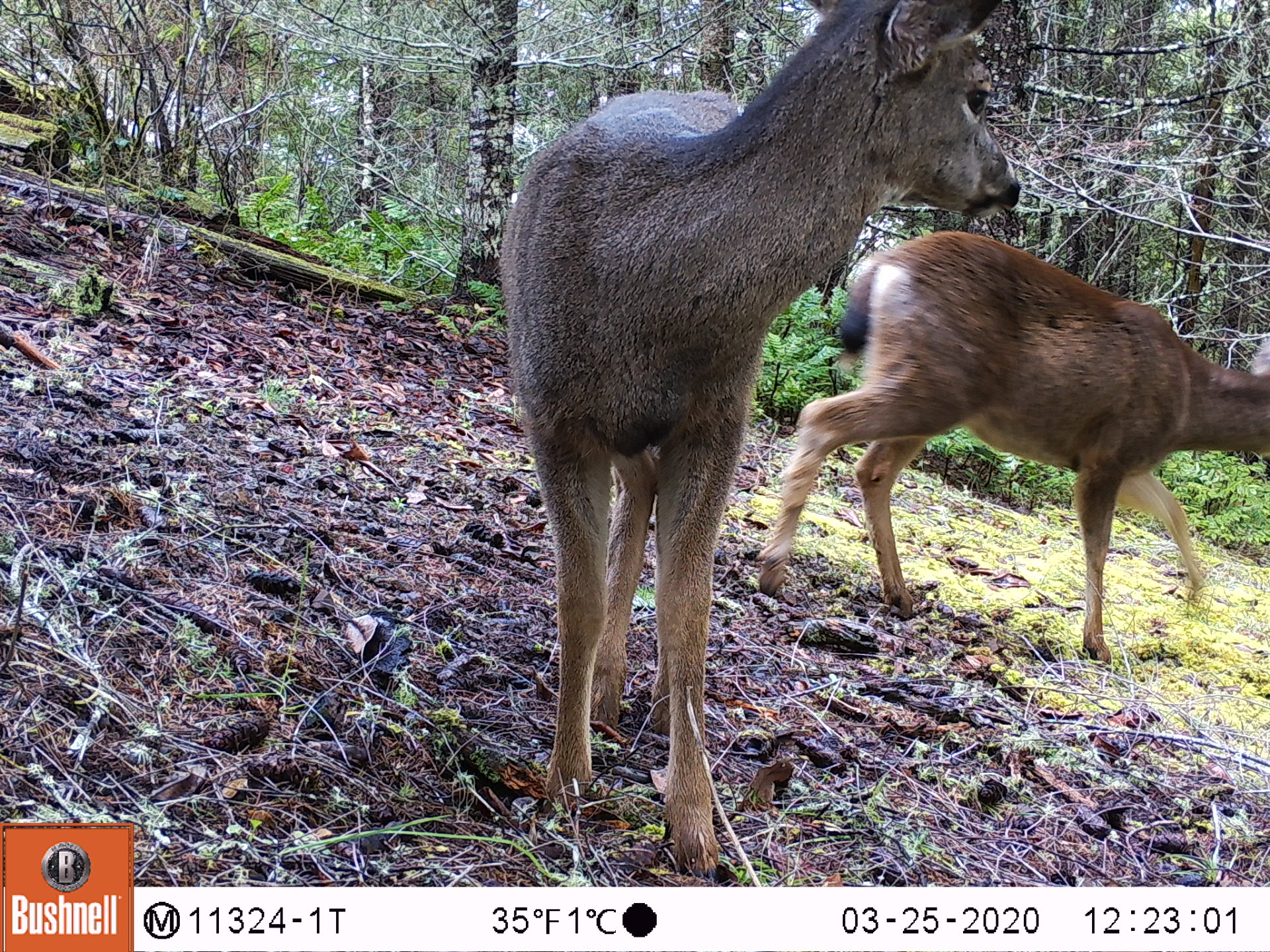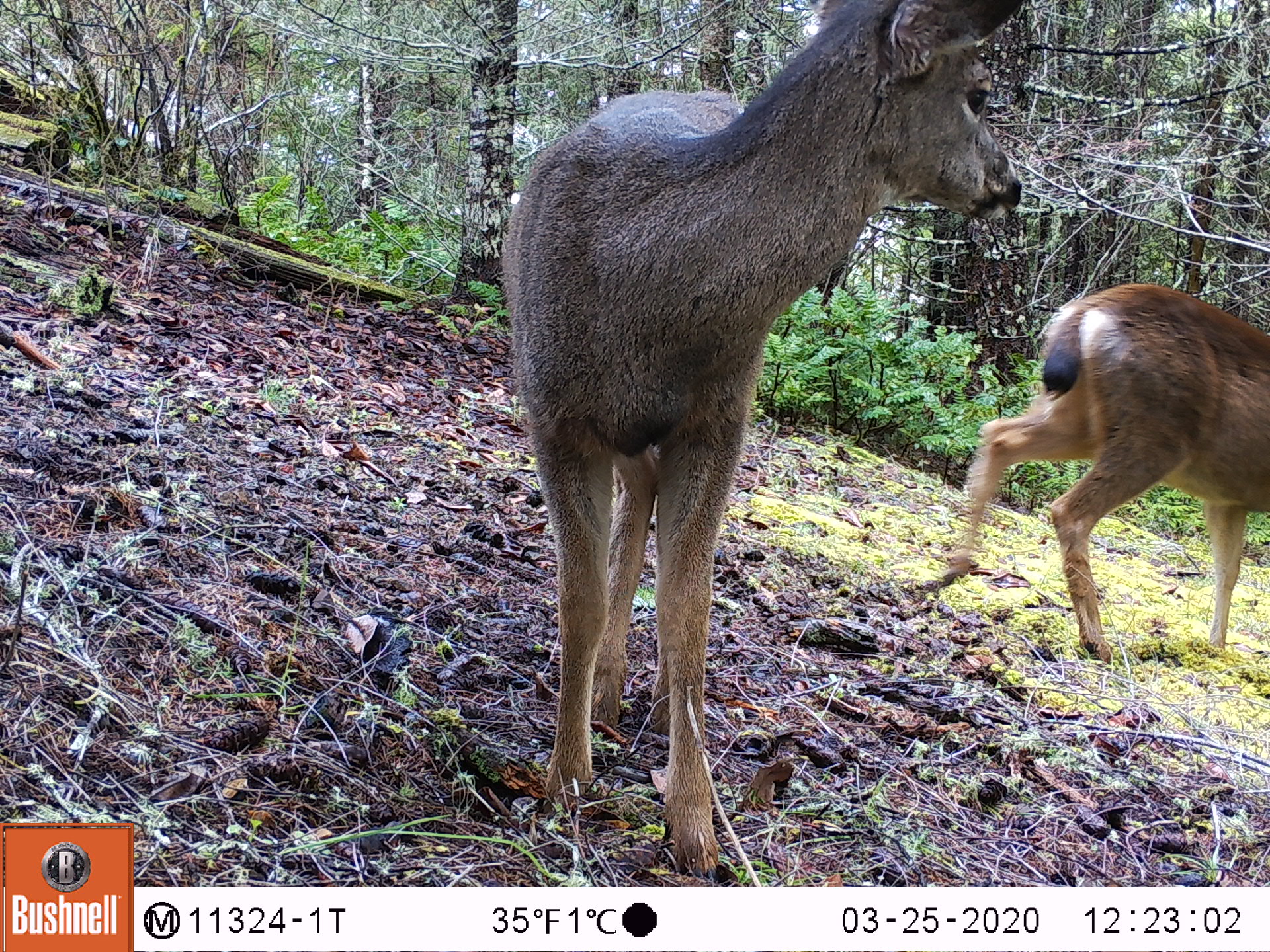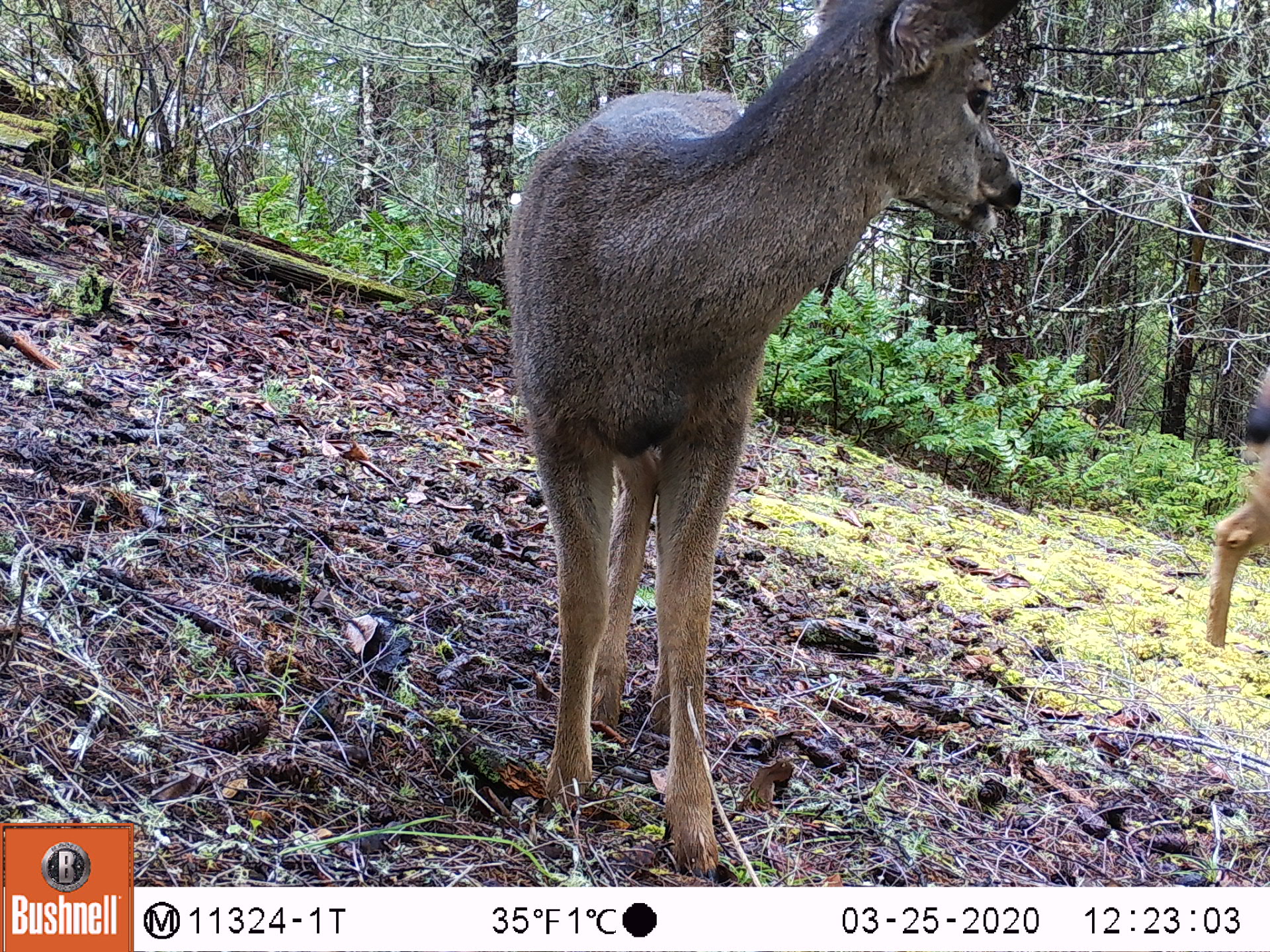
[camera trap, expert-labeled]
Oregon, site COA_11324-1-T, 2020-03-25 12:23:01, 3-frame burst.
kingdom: Animalia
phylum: Chordata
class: Mammalia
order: Artiodactyla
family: Cervidae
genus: Odocoileus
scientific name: Odocoileus hemionus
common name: black-tailed deer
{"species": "black-tailed deer (Odocoileus hemionus)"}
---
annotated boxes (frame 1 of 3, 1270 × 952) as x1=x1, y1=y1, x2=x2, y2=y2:
black-tailed deer: x1=483, y1=0, x2=1259, y2=877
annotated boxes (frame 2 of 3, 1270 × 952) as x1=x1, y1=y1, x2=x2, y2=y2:
black-tailed deer: x1=492, y1=0, x2=1259, y2=873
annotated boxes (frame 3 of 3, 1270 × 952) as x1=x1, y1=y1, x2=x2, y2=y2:
black-tailed deer: x1=481, y1=0, x2=1054, y2=875